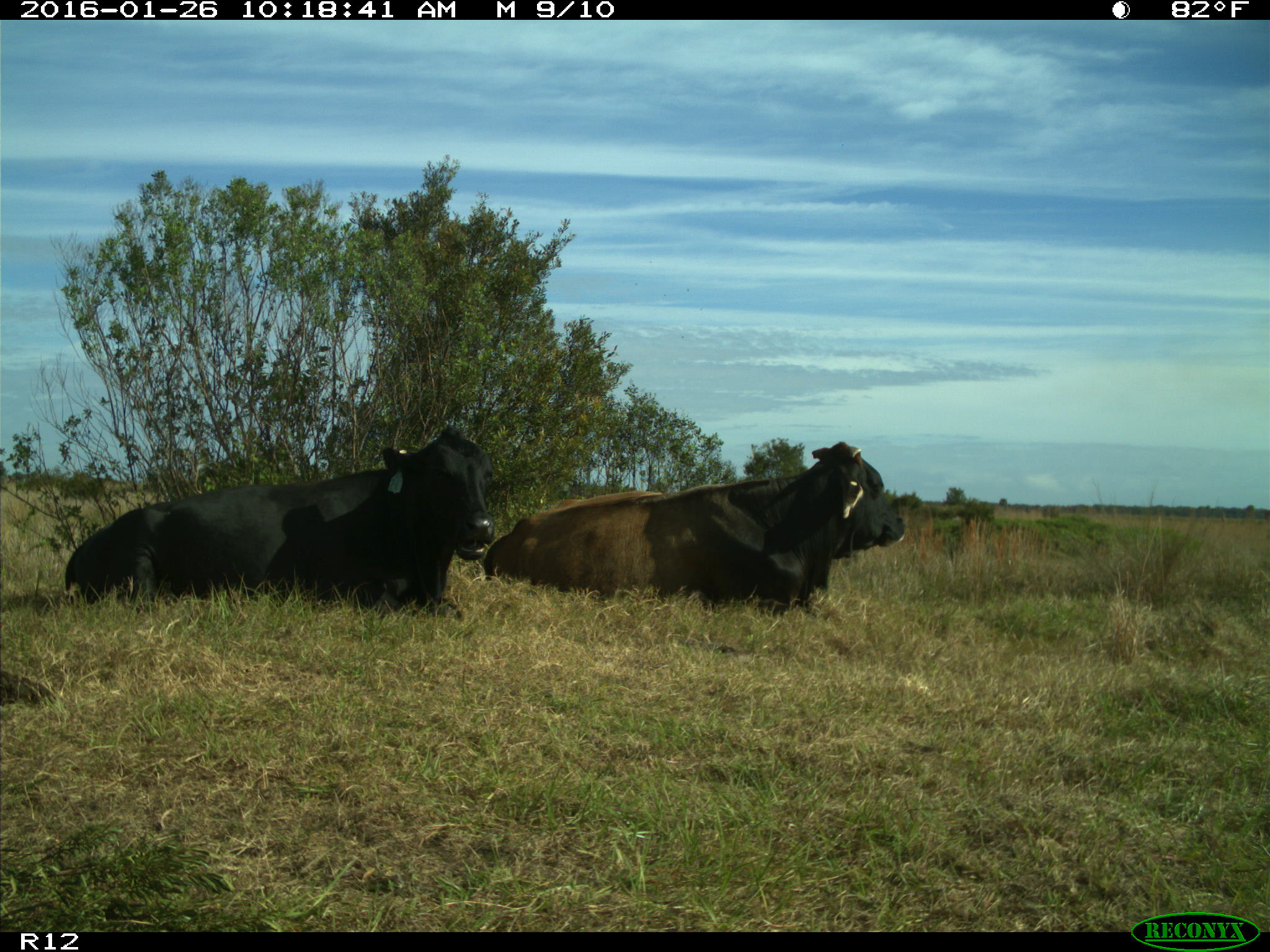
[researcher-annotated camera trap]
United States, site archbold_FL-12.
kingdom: Animalia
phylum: Chordata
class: Mammalia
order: Artiodactyla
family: Bovidae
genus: Bos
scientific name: Bos taurus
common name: domestic cow